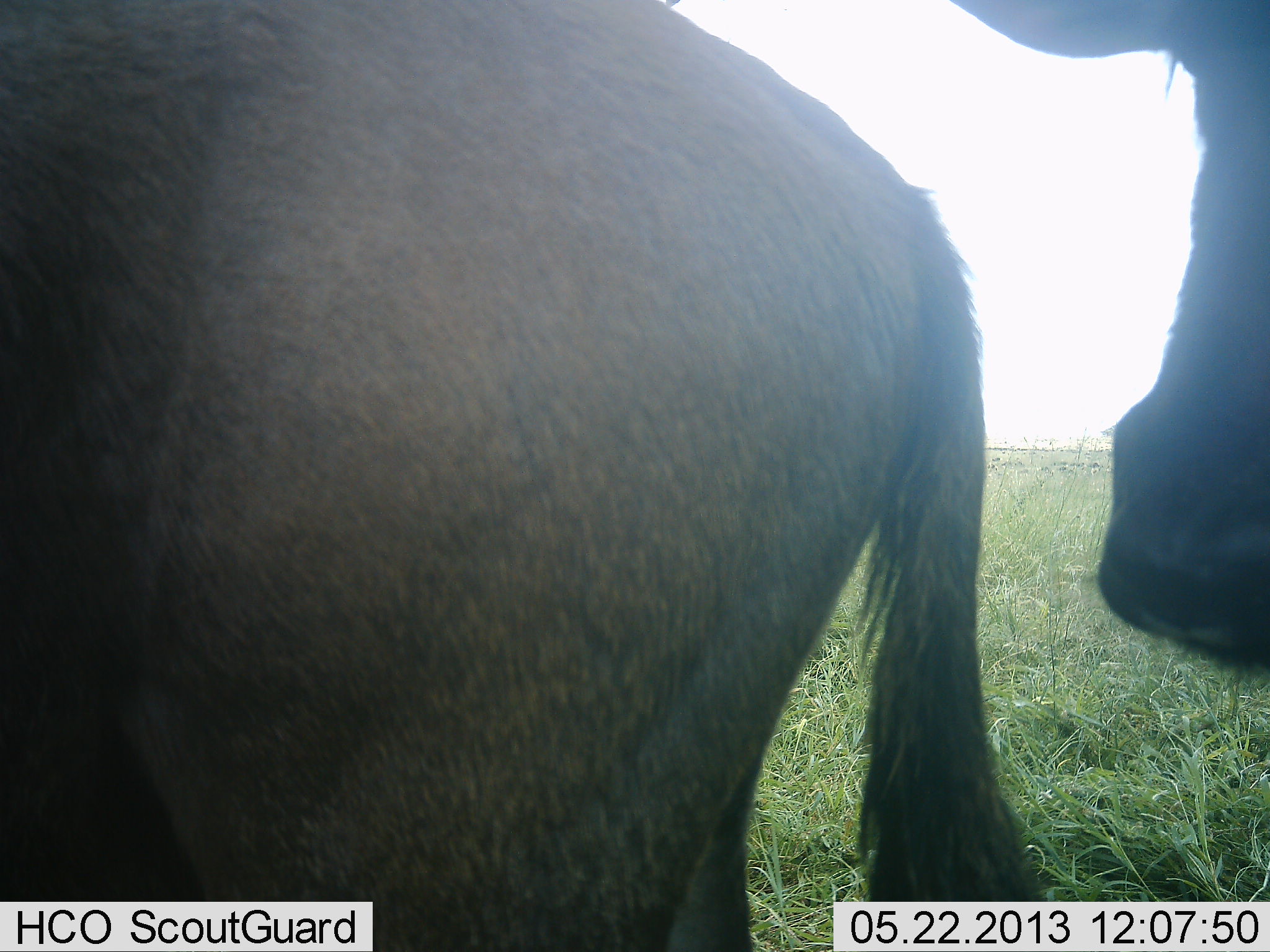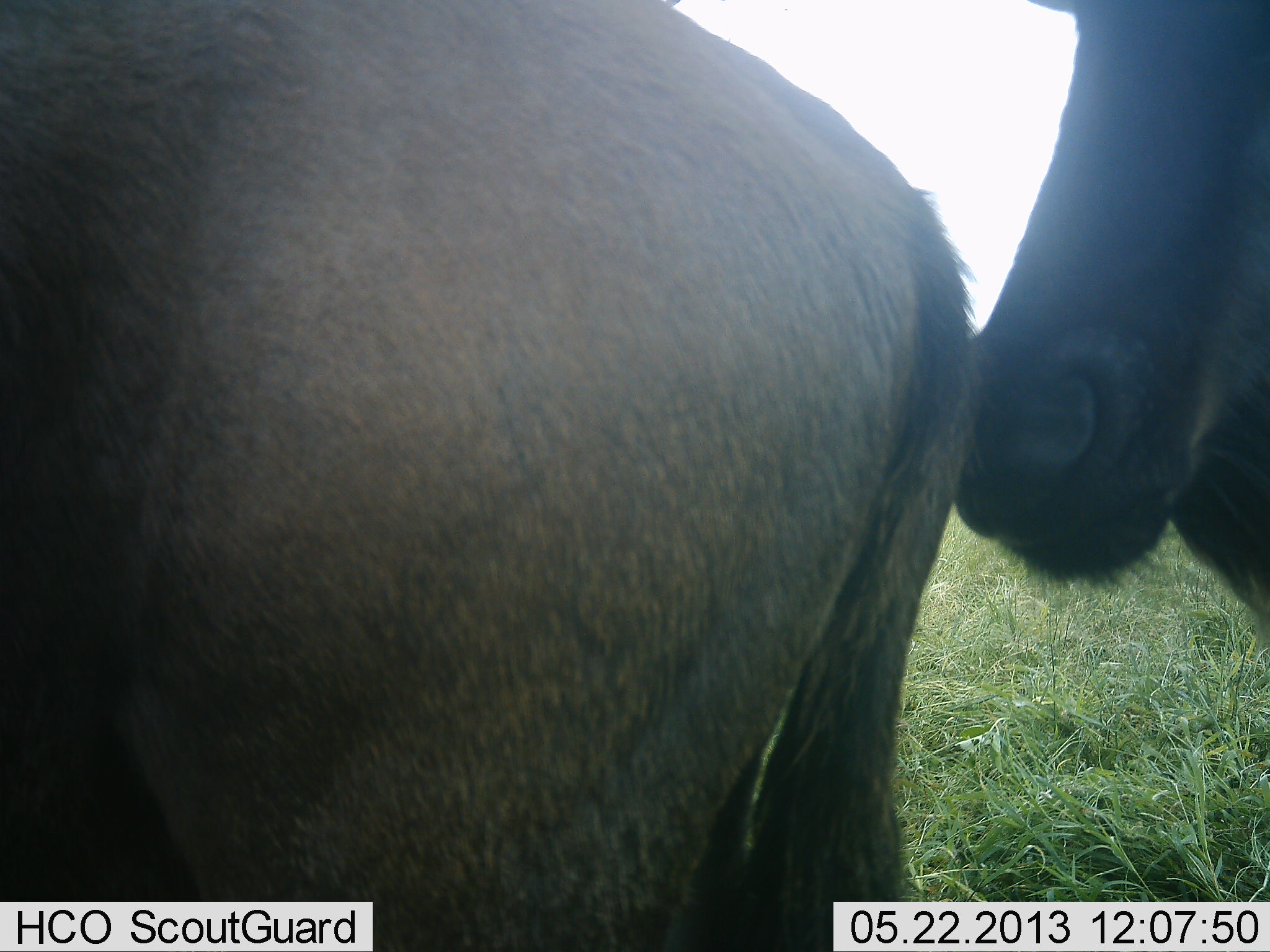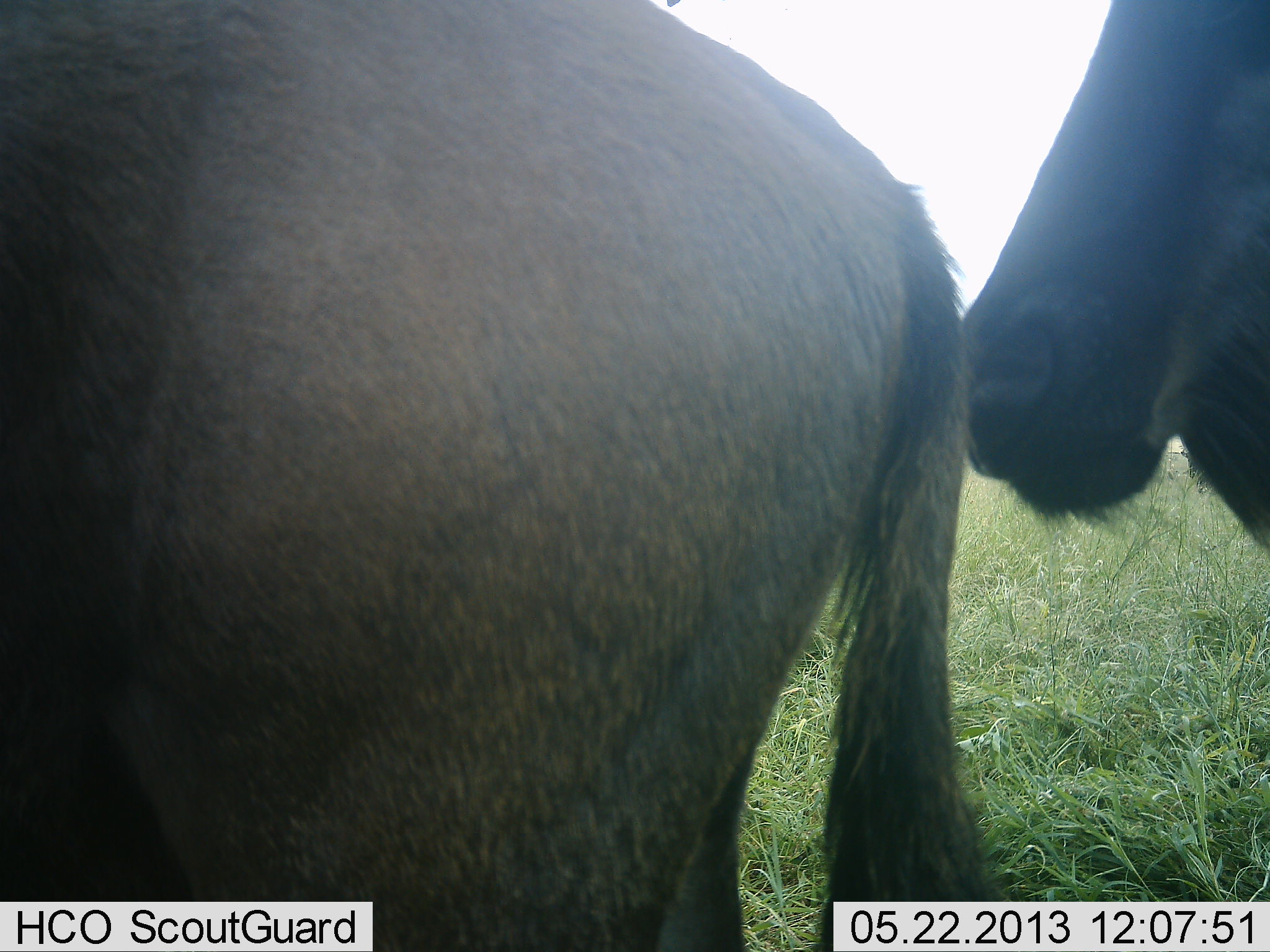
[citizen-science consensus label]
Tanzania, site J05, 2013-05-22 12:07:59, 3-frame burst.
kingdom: Animalia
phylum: Chordata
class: Mammalia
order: Artiodactyla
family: Bovidae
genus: Connochaetes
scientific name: Connochaetes taurinus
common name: blue wildebeest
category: wildebeest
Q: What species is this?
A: Wildebeest (blue wildebeest) (Connochaetes taurinus).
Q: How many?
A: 2.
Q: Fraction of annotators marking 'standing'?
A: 83%.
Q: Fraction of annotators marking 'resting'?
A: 0%.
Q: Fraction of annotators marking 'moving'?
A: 0%.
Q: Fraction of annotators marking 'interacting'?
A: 33%.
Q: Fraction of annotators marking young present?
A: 0%.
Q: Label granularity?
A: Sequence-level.